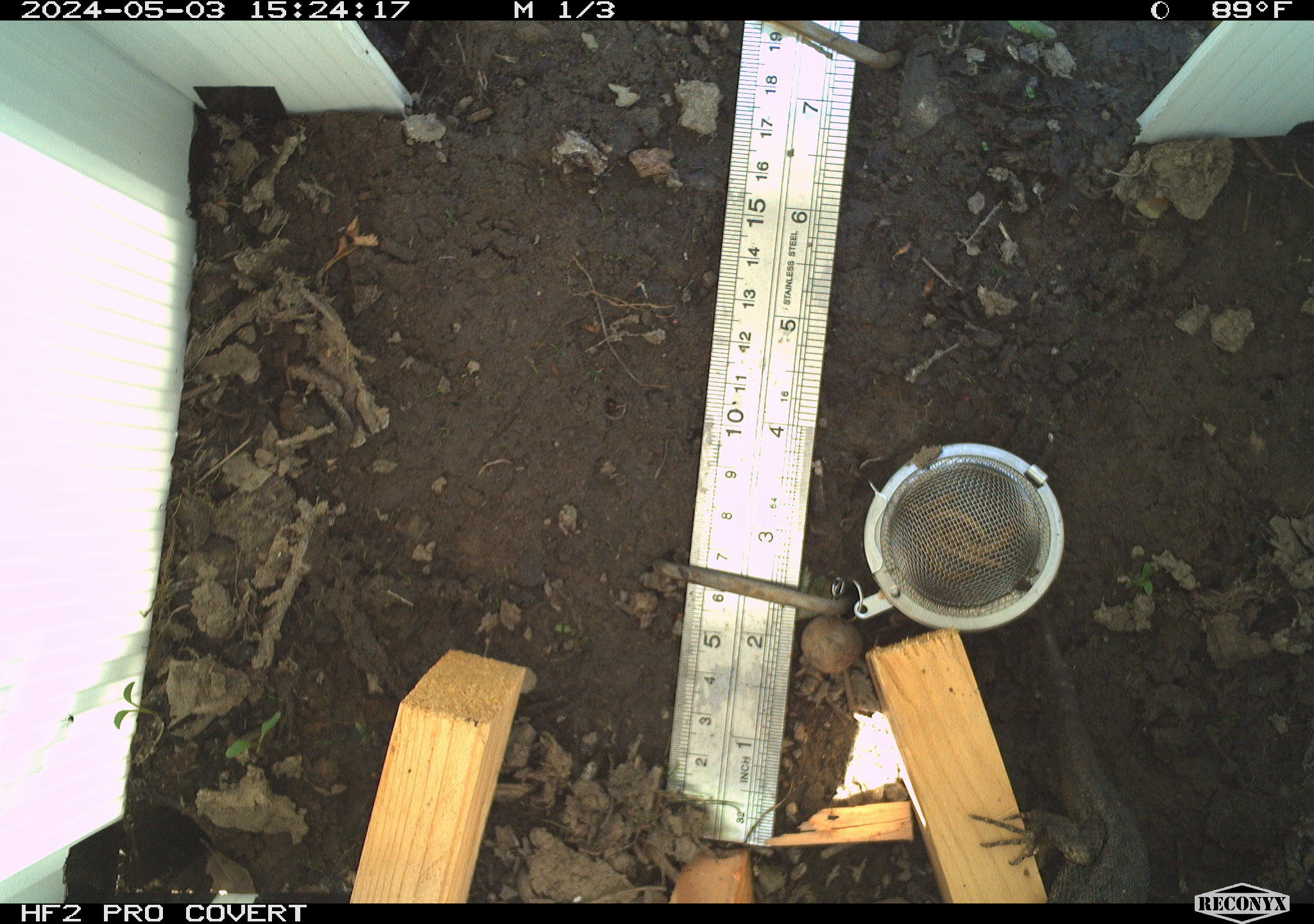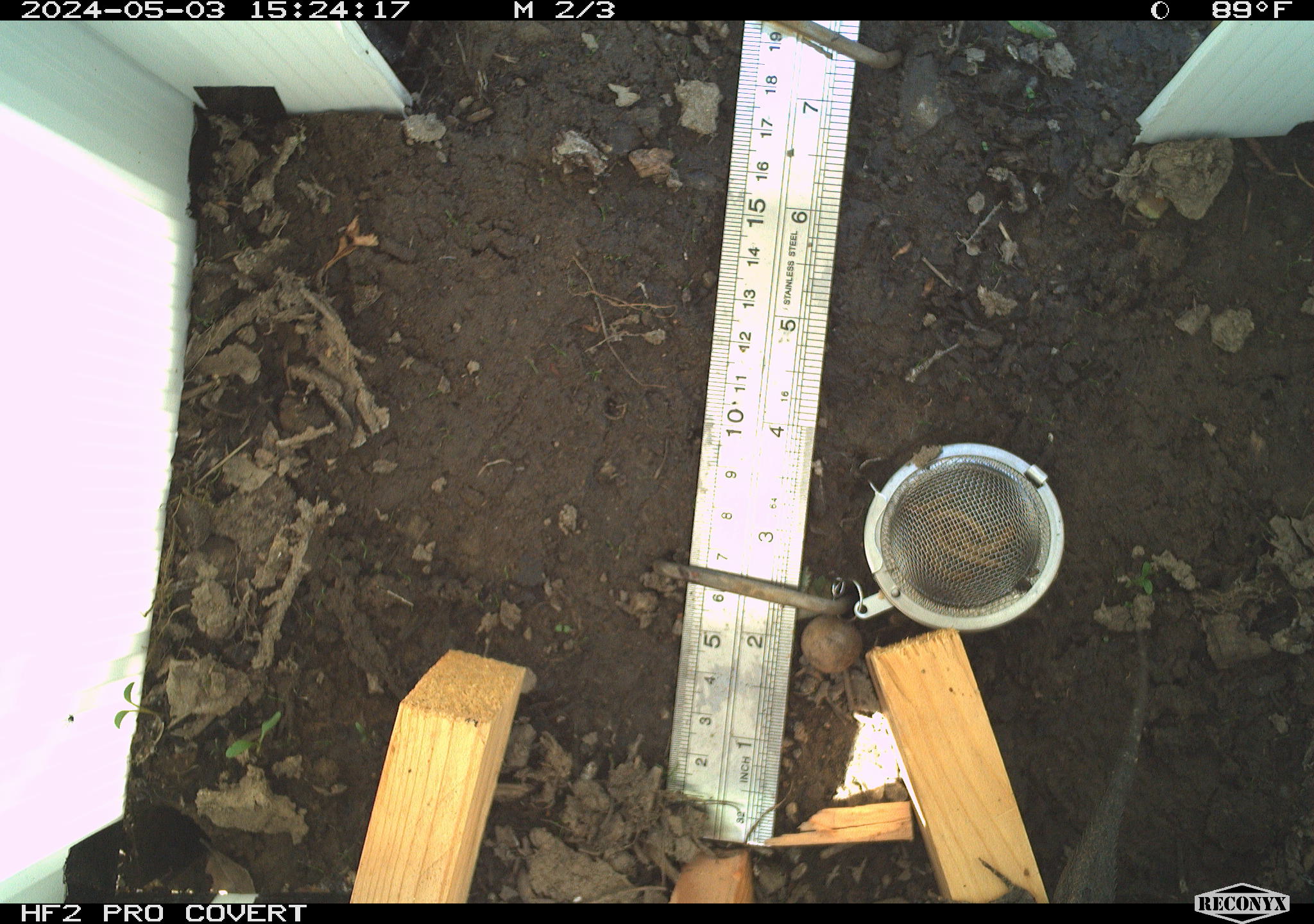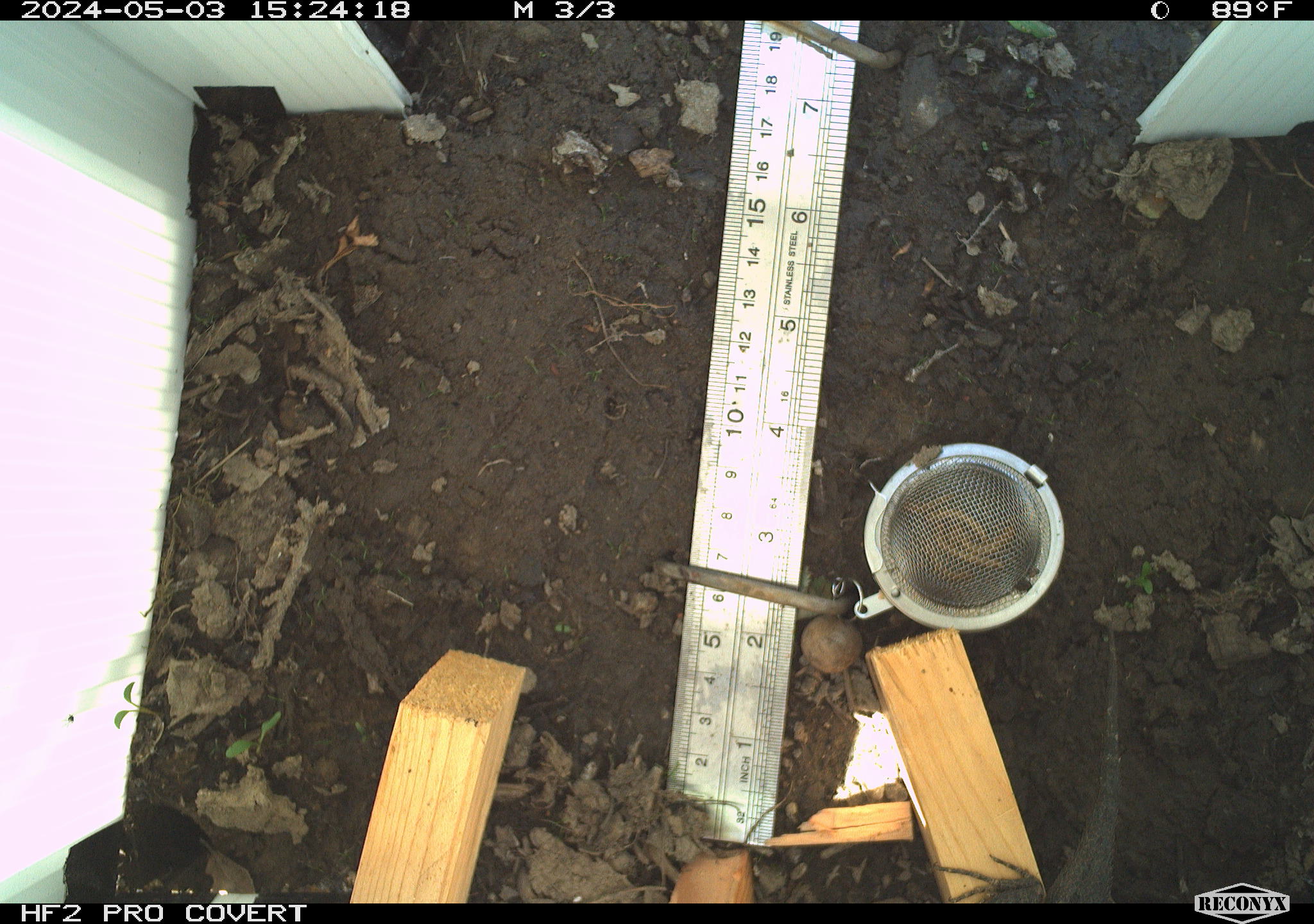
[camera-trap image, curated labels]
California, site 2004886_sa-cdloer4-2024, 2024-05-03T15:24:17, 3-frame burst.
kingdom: Animalia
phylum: Chordata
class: Reptilia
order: Squamata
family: Phrynosomatidae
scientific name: Phrynosomatidae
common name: north american spiny lizards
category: sceloporus/uta species